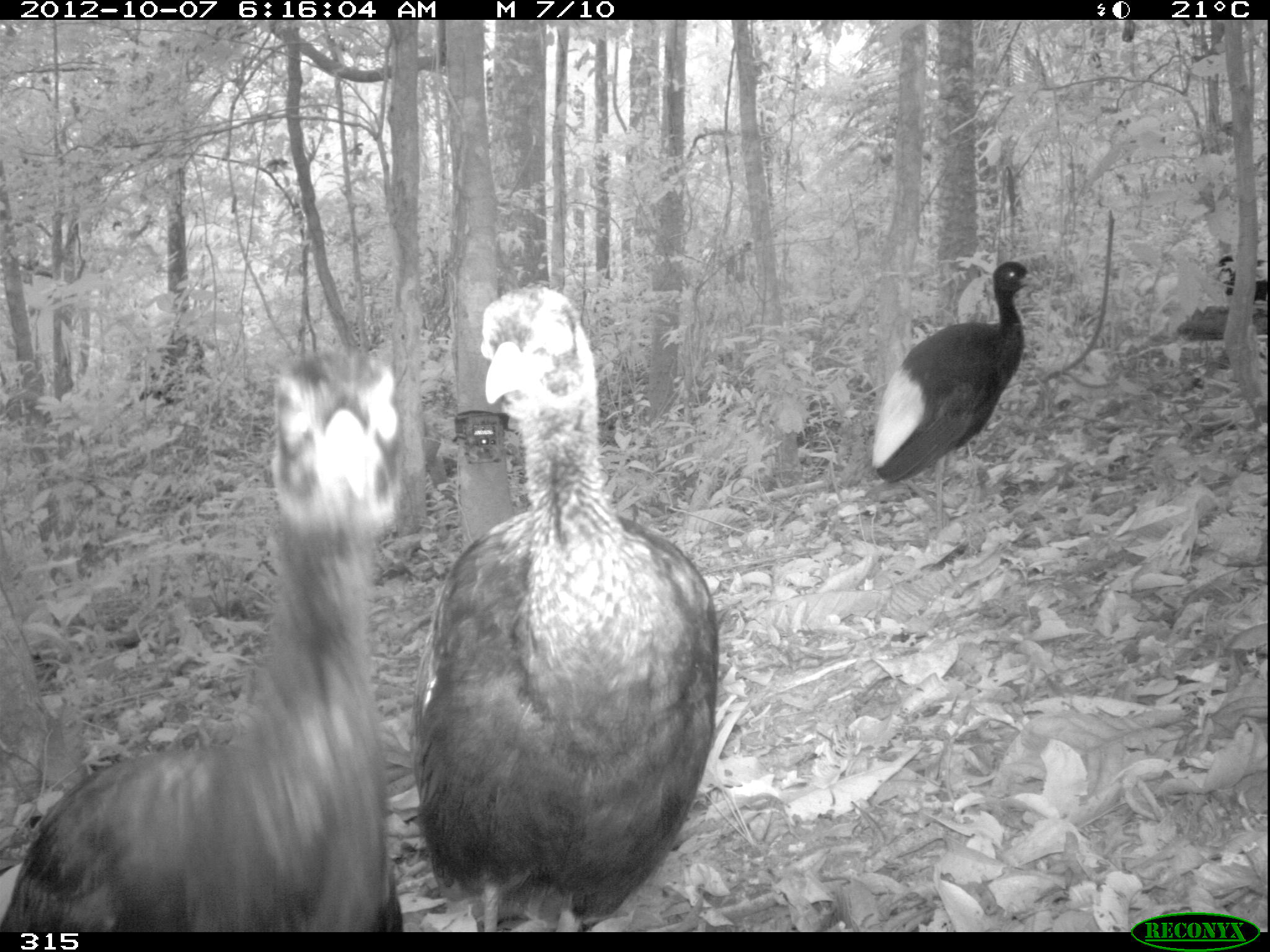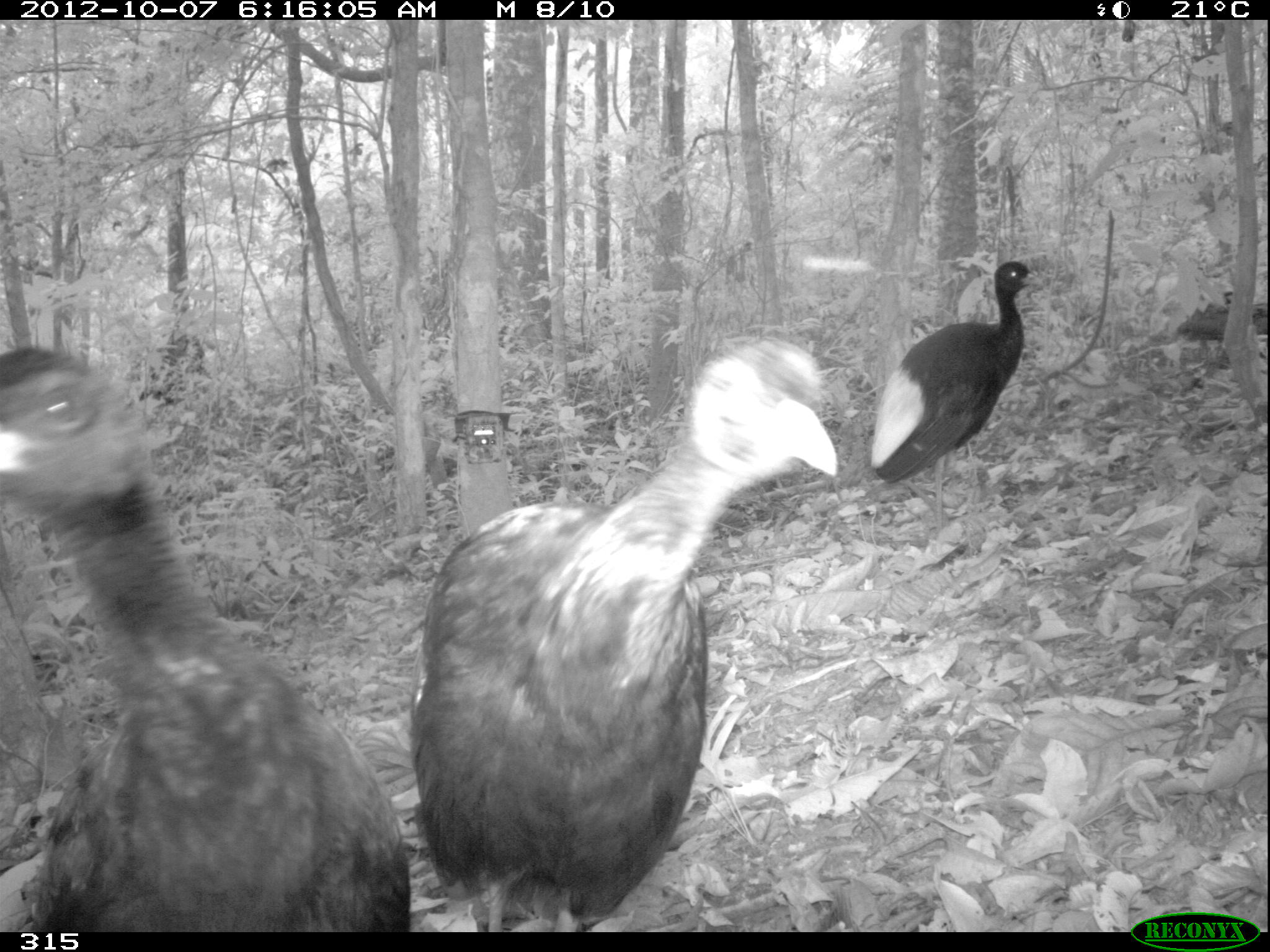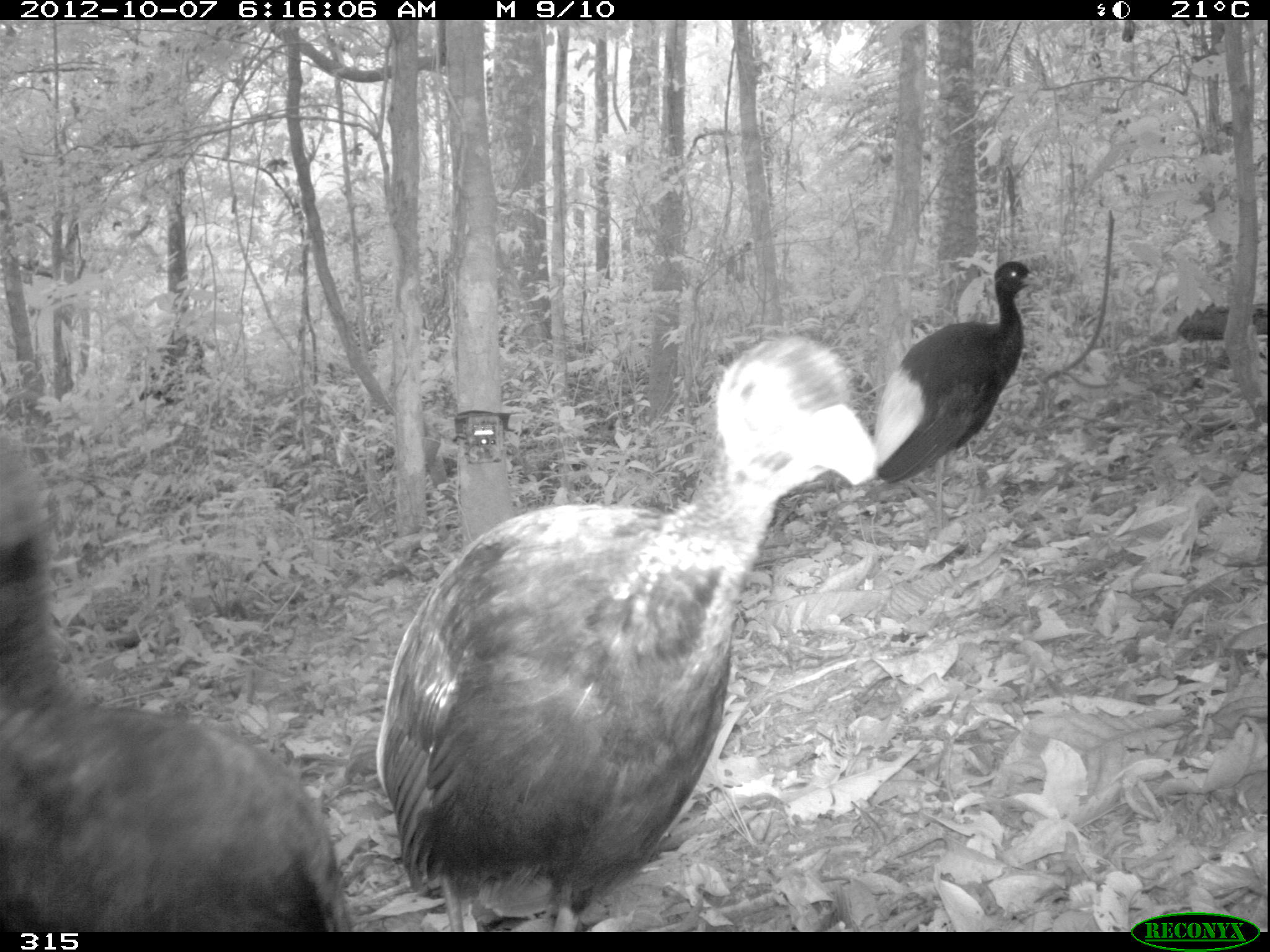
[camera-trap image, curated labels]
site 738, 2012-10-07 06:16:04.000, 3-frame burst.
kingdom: Animalia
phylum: Chordata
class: Aves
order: Gruiformes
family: Psophiidae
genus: Psophia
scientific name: Psophia leucoptera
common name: pale-winged trumpeter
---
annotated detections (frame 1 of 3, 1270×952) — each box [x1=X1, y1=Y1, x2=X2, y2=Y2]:
psophia leucoptera: [x1=0, y1=341, x2=411, y2=932]; [x1=414, y1=280, x2=717, y2=932]; [x1=870, y1=258, x2=1043, y2=536]